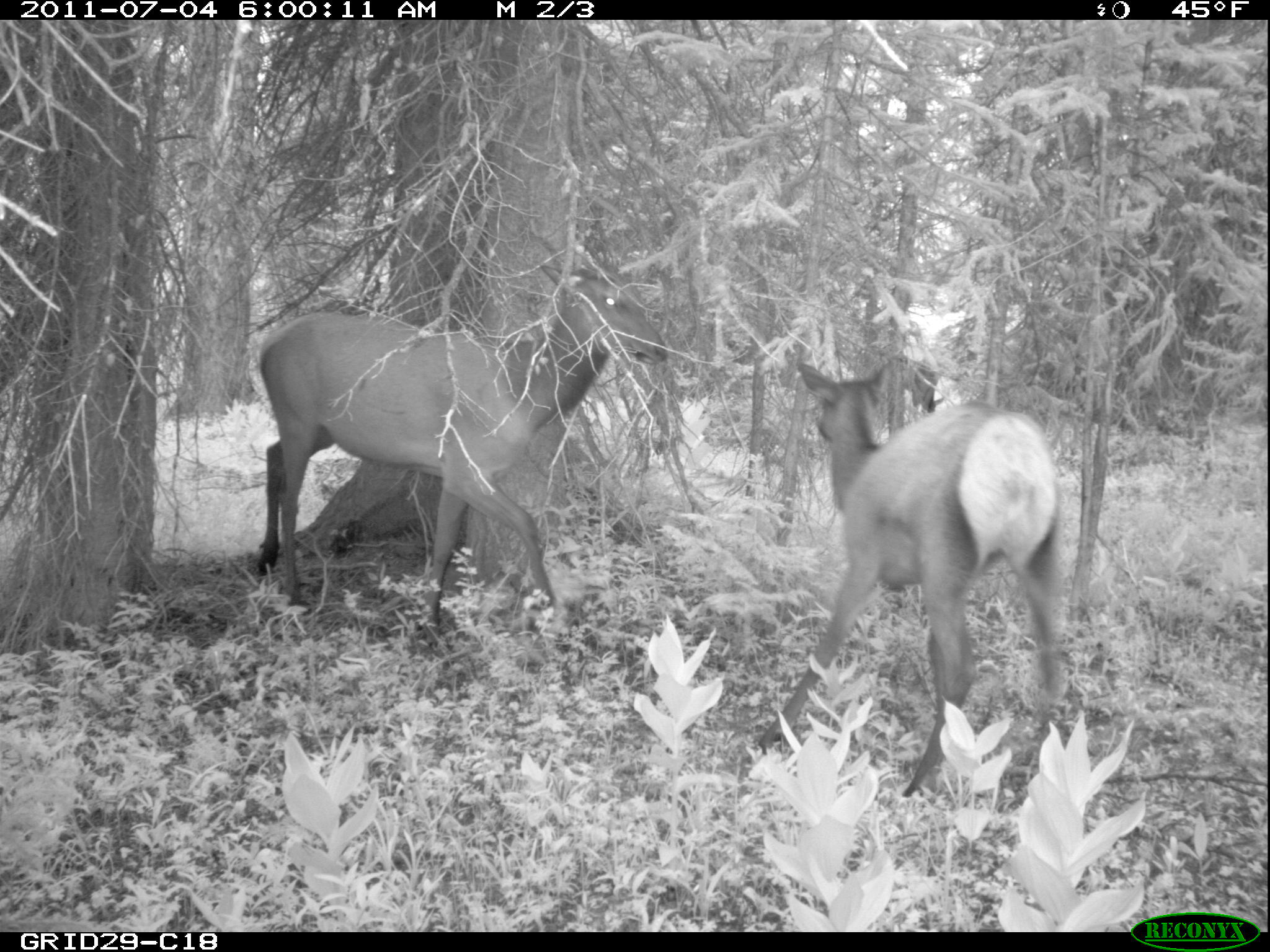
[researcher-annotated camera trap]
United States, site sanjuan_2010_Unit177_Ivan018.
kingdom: Animalia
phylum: Chordata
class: Mammalia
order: Artiodactyla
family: Cervidae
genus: Cervus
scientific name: Cervus elaphus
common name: red deer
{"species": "Cervus elaphus (red deer)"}